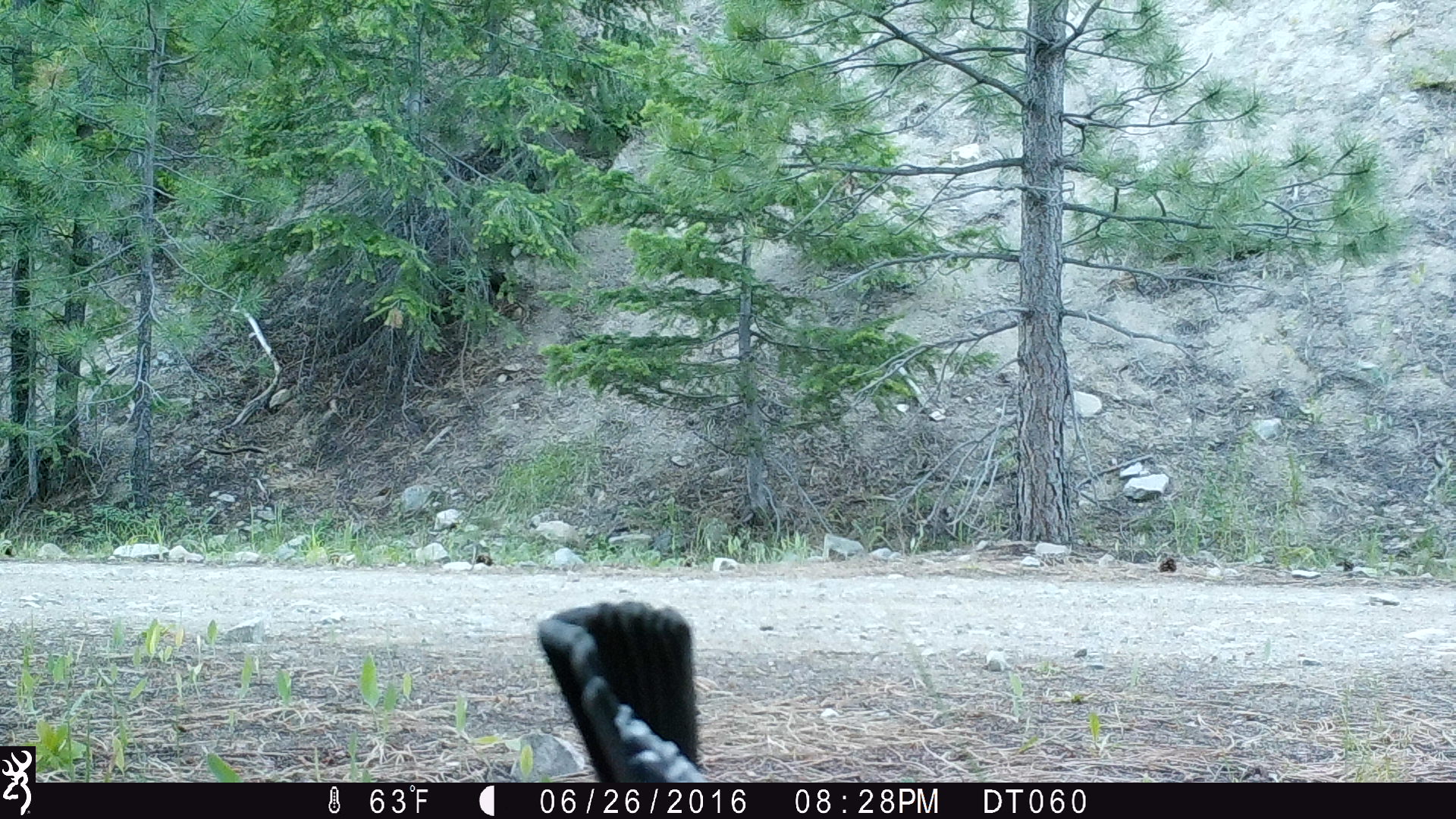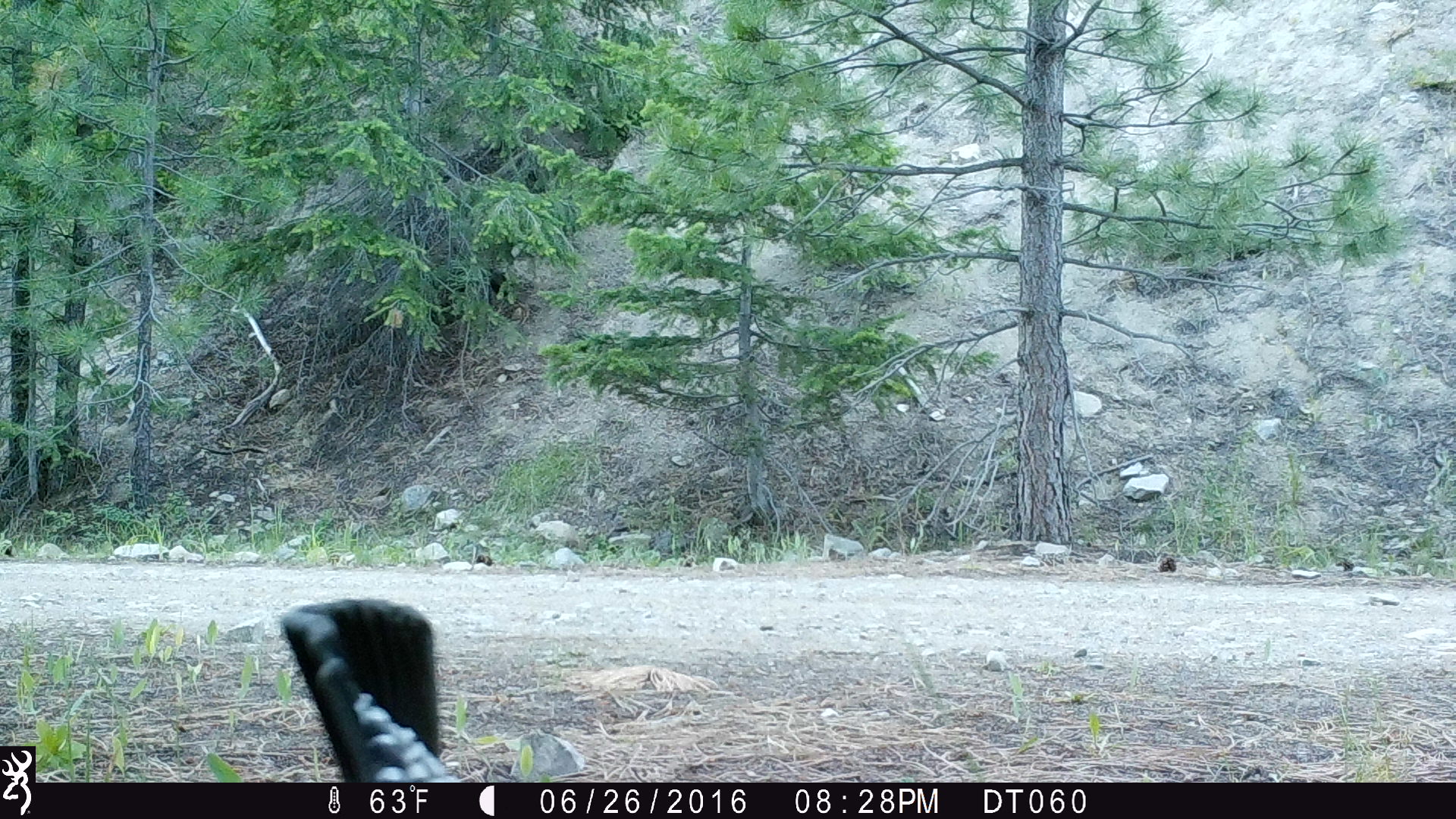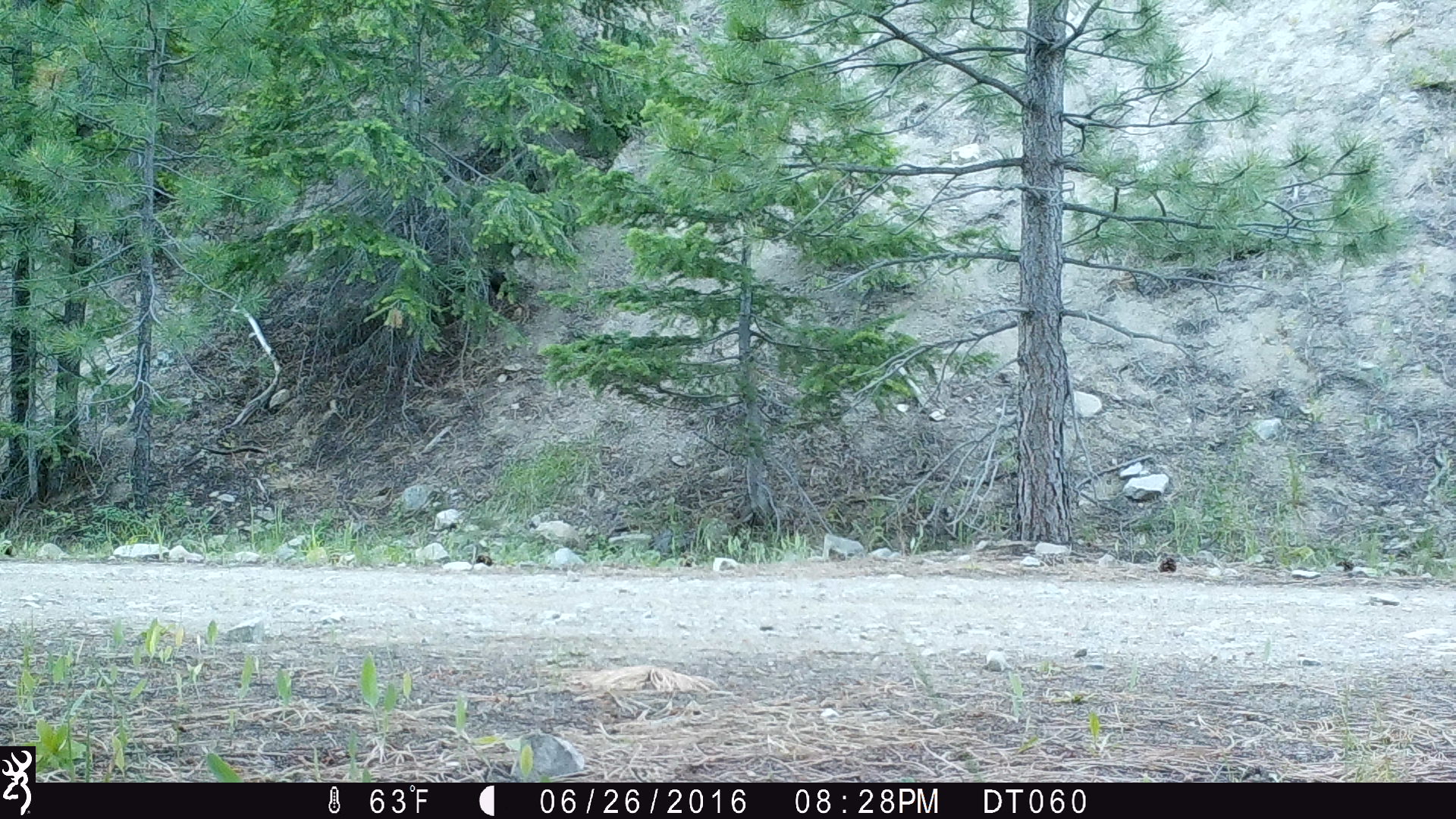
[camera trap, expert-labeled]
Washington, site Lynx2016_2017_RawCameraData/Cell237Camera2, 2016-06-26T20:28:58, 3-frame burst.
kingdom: Animalia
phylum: Chordata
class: Aves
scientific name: Aves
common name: birds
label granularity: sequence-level